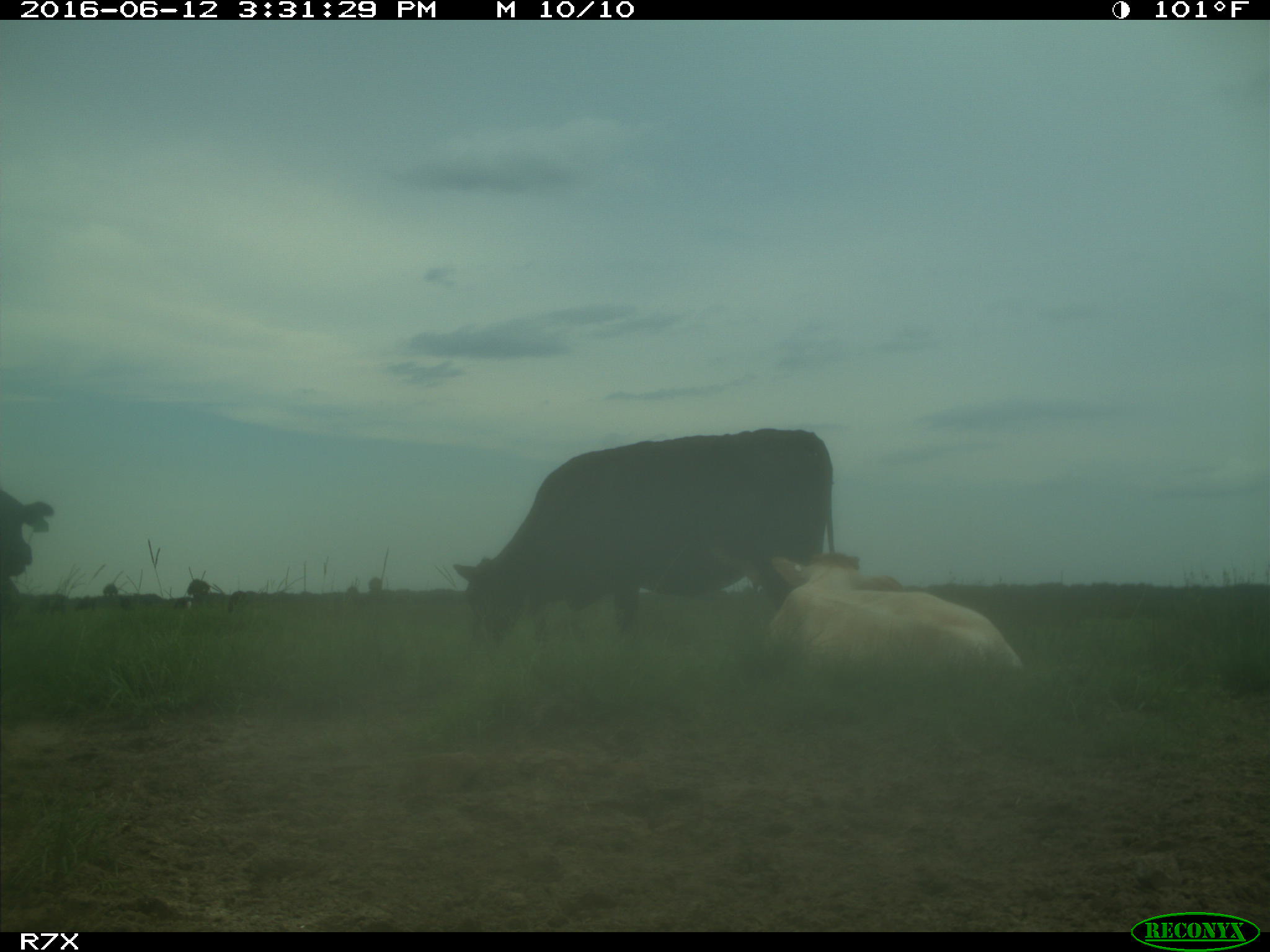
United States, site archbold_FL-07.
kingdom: Animalia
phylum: Chordata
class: Mammalia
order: Artiodactyla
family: Bovidae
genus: Bos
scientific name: Bos taurus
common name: domestic cow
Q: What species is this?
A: Bos taurus (domestic cow).